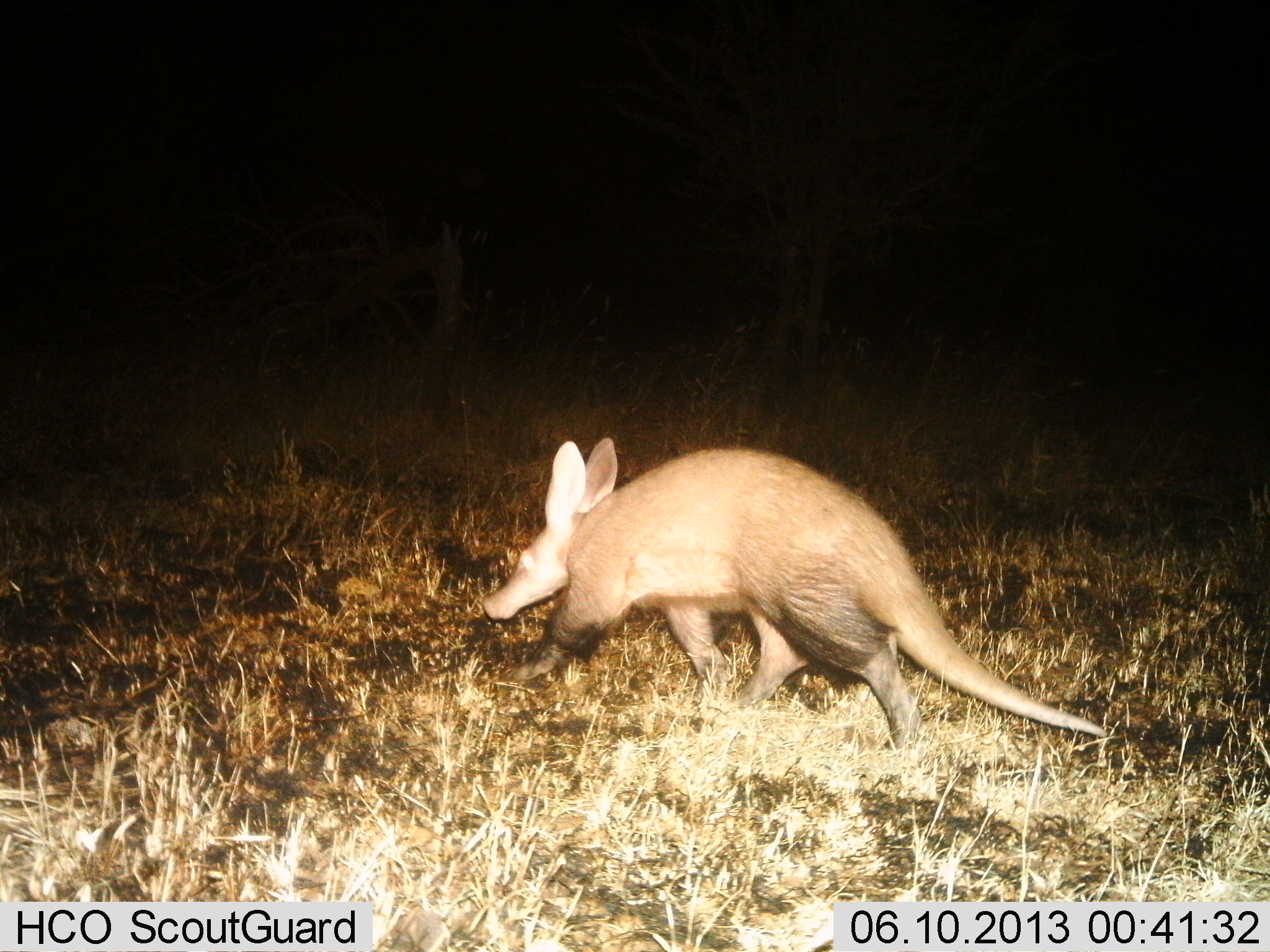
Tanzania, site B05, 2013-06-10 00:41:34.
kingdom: Animalia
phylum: Chordata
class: Mammalia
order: Tubulidentata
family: Orycteropodidae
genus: Orycteropus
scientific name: Orycteropus afer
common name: aardvark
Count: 1.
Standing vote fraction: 0%.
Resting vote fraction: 0%.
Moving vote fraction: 100%.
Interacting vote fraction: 0%.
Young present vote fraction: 0%.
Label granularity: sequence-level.